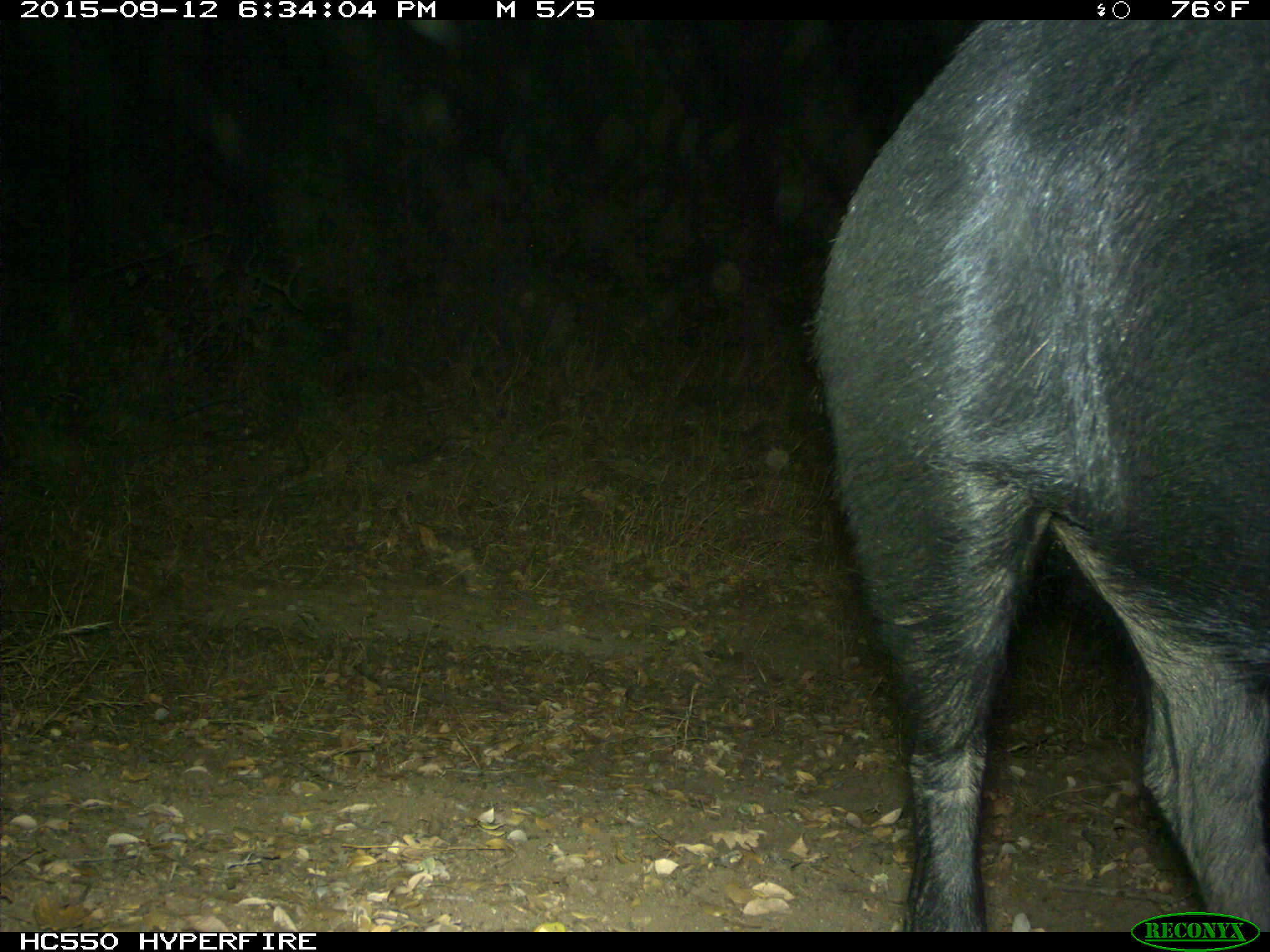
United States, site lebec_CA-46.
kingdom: Animalia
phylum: Chordata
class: Mammalia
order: Artiodactyla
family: Suidae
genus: Sus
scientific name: Sus scrofa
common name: wild boar